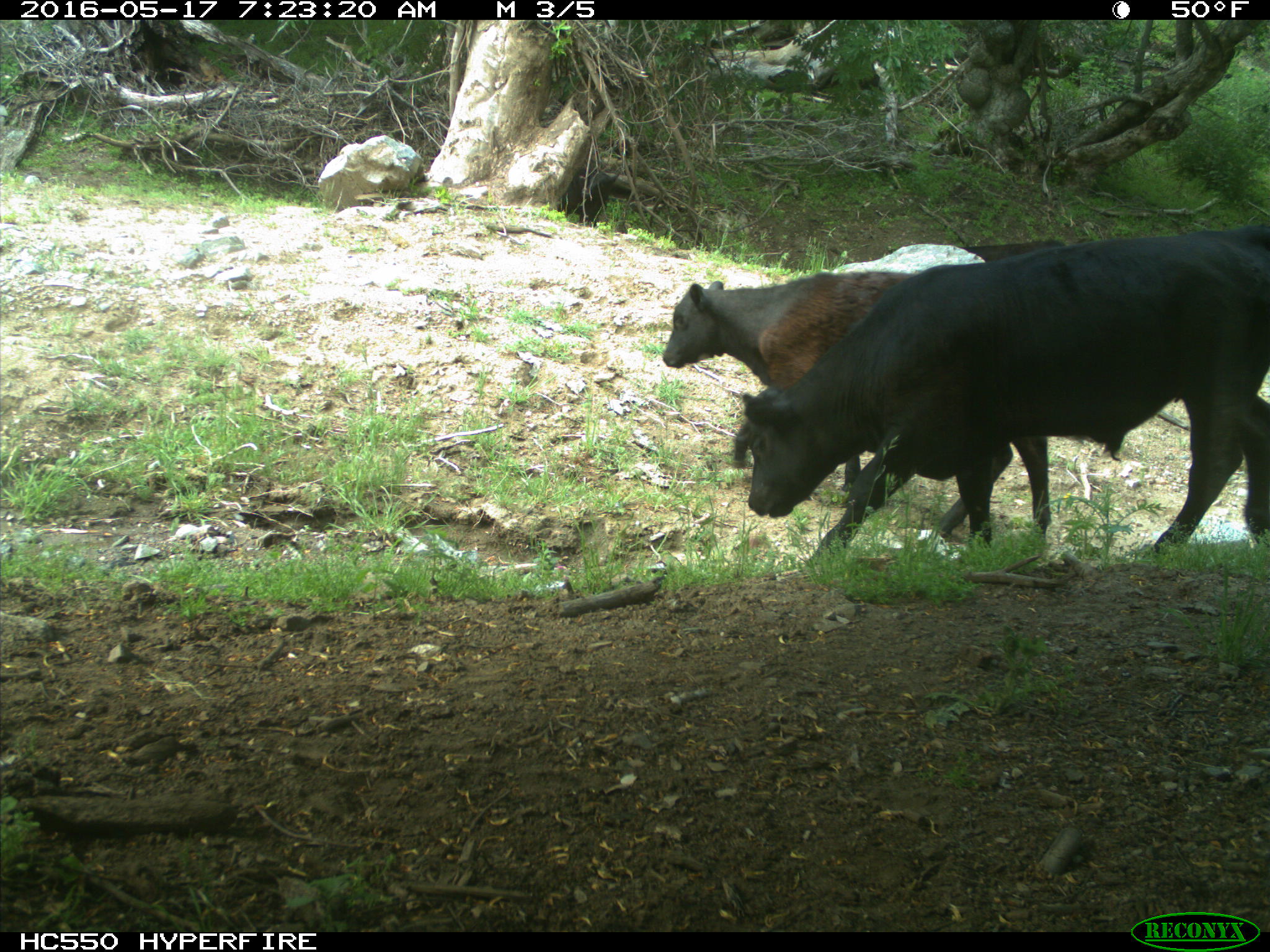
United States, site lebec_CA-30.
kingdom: Animalia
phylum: Chordata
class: Mammalia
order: Artiodactyla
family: Bovidae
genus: Bos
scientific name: Bos taurus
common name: domestic cow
Bos taurus (domestic cow).